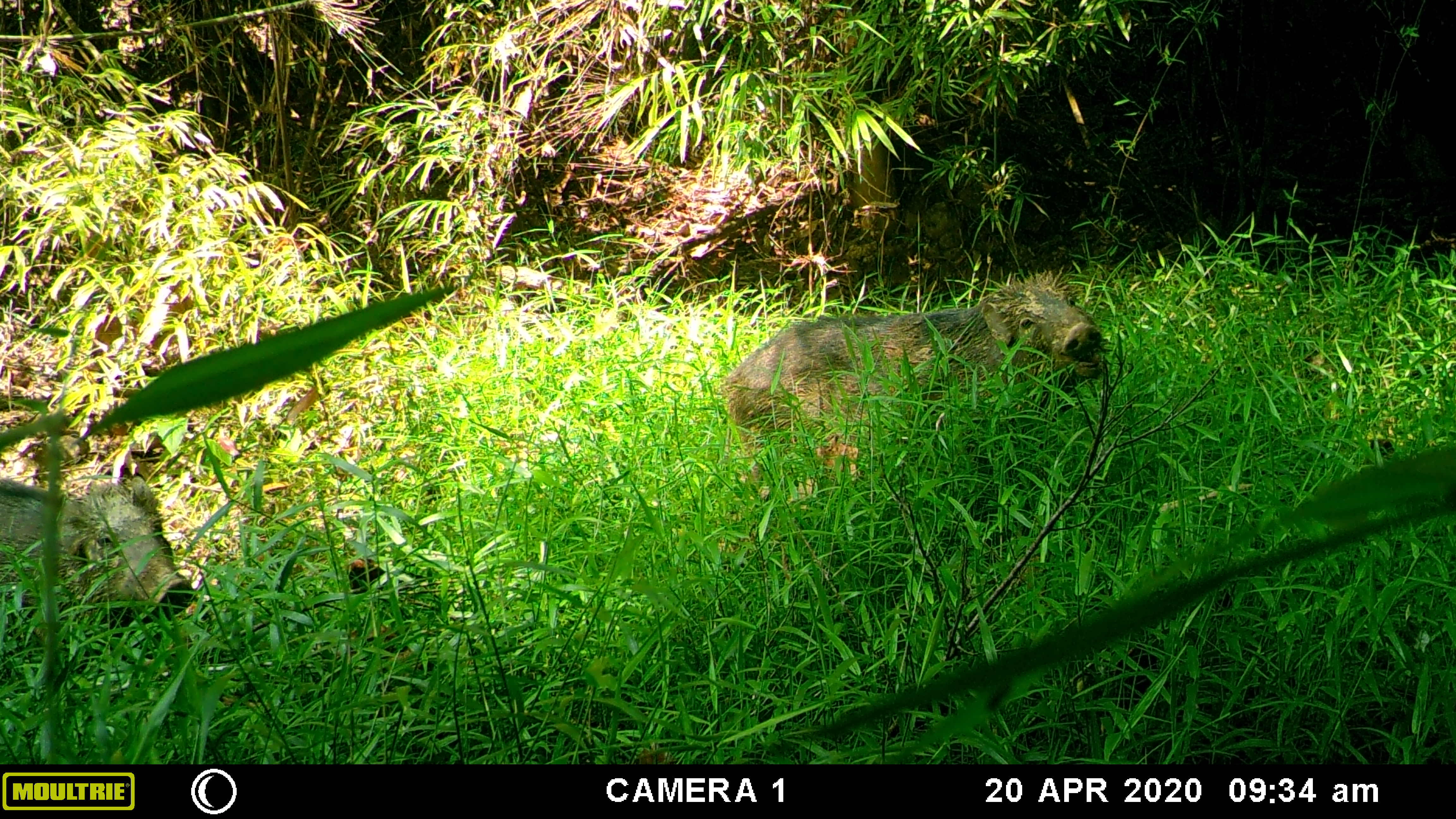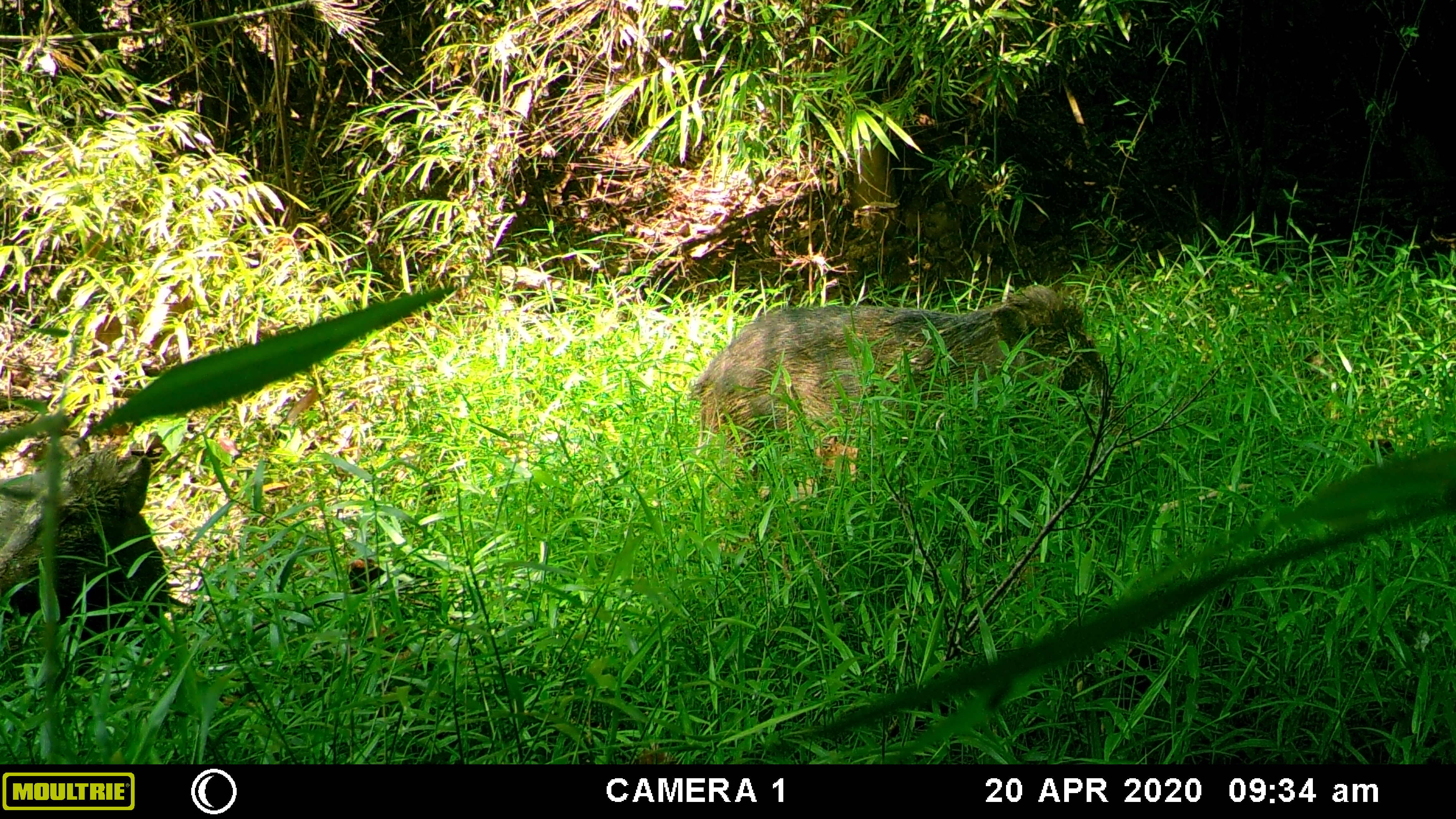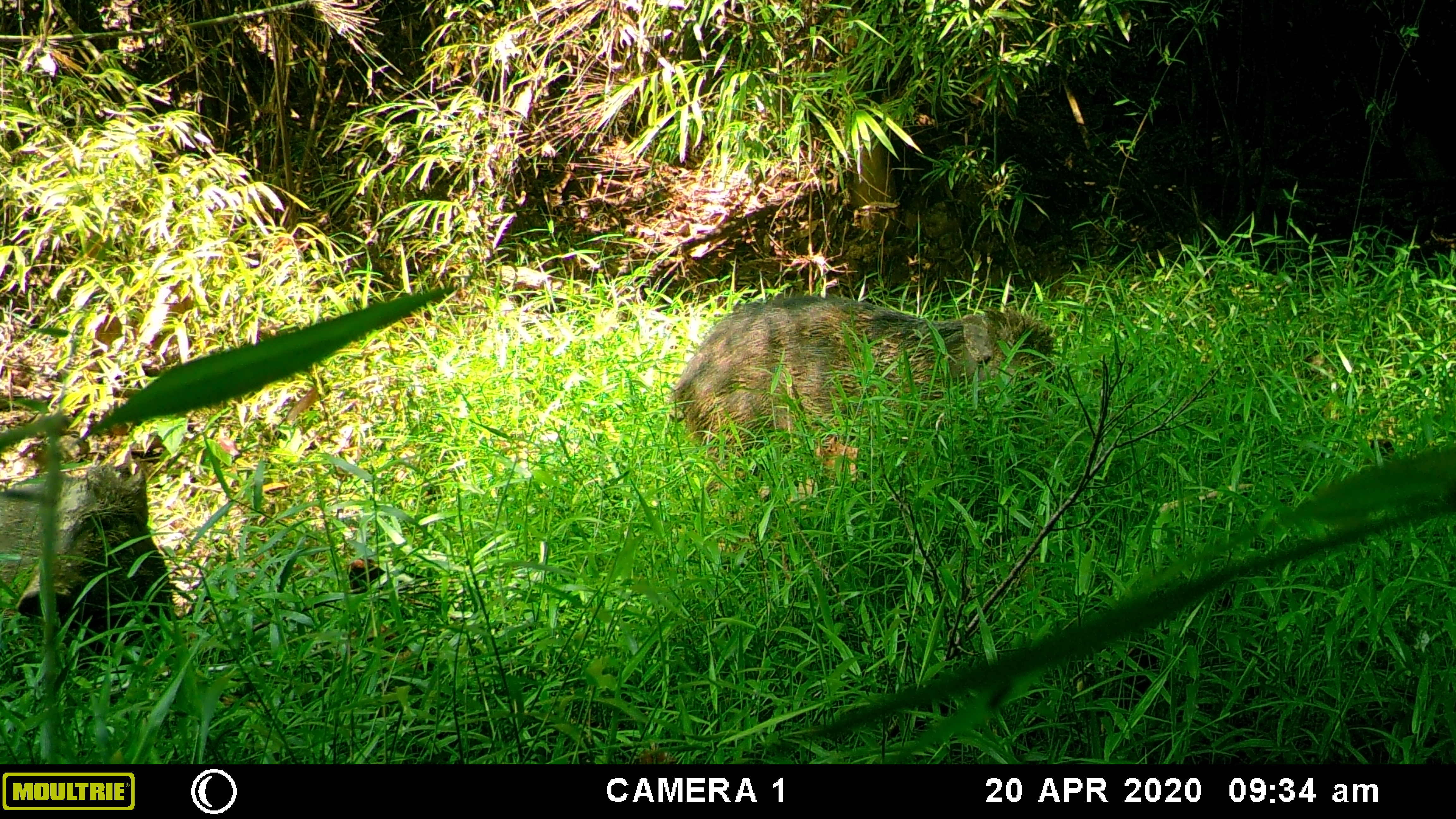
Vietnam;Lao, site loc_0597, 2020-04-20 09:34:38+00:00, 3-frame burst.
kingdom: Animalia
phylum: Chordata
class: Mammalia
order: Artiodactyla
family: Suidae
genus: Sus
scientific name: Sus scrofa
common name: eurasian wild pig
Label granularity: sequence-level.